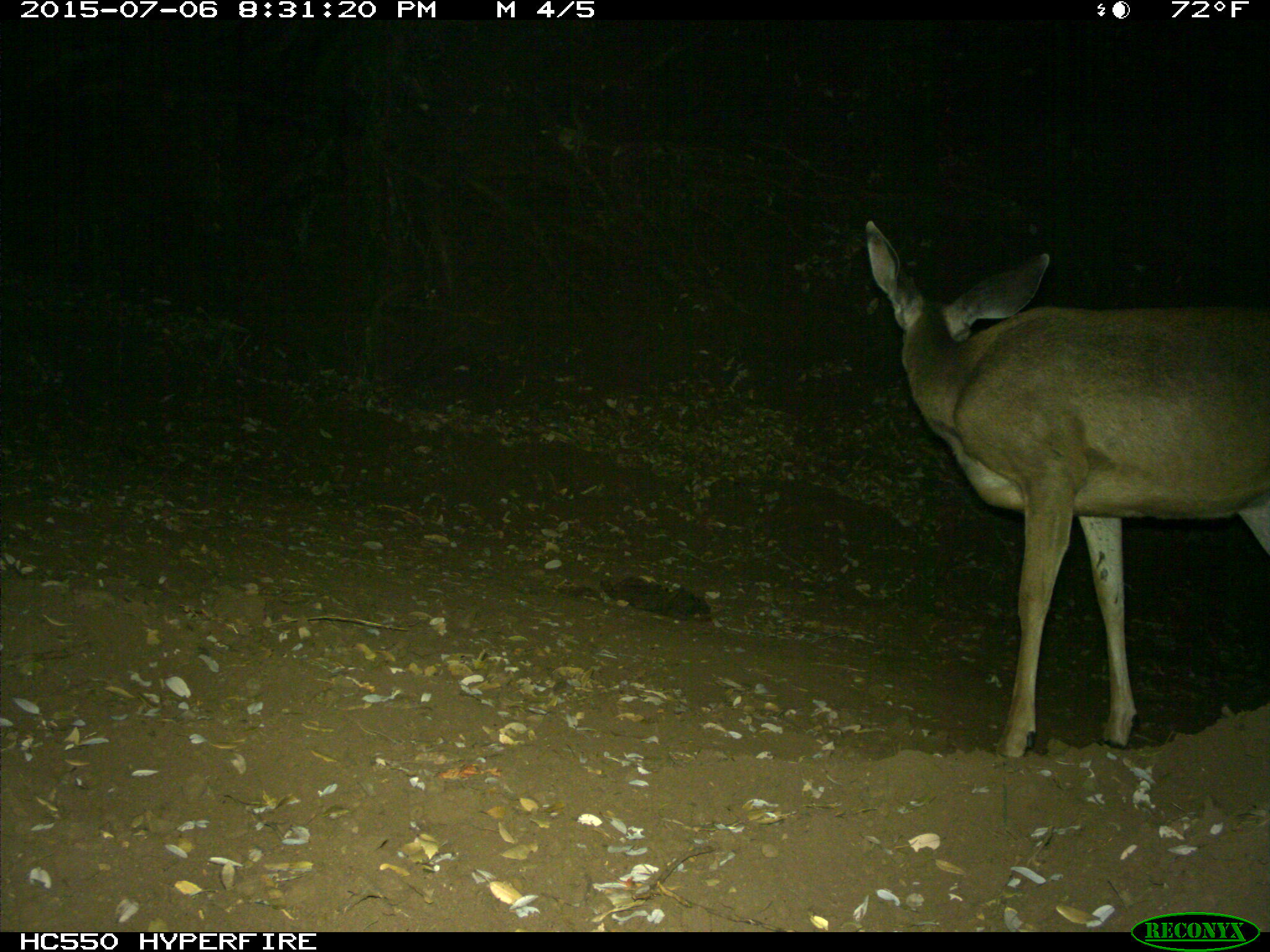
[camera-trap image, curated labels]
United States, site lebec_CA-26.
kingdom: Animalia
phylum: Chordata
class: Mammalia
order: Artiodactyla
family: Cervidae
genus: Odocoileus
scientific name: Odocoileus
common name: deer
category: unidentified deer